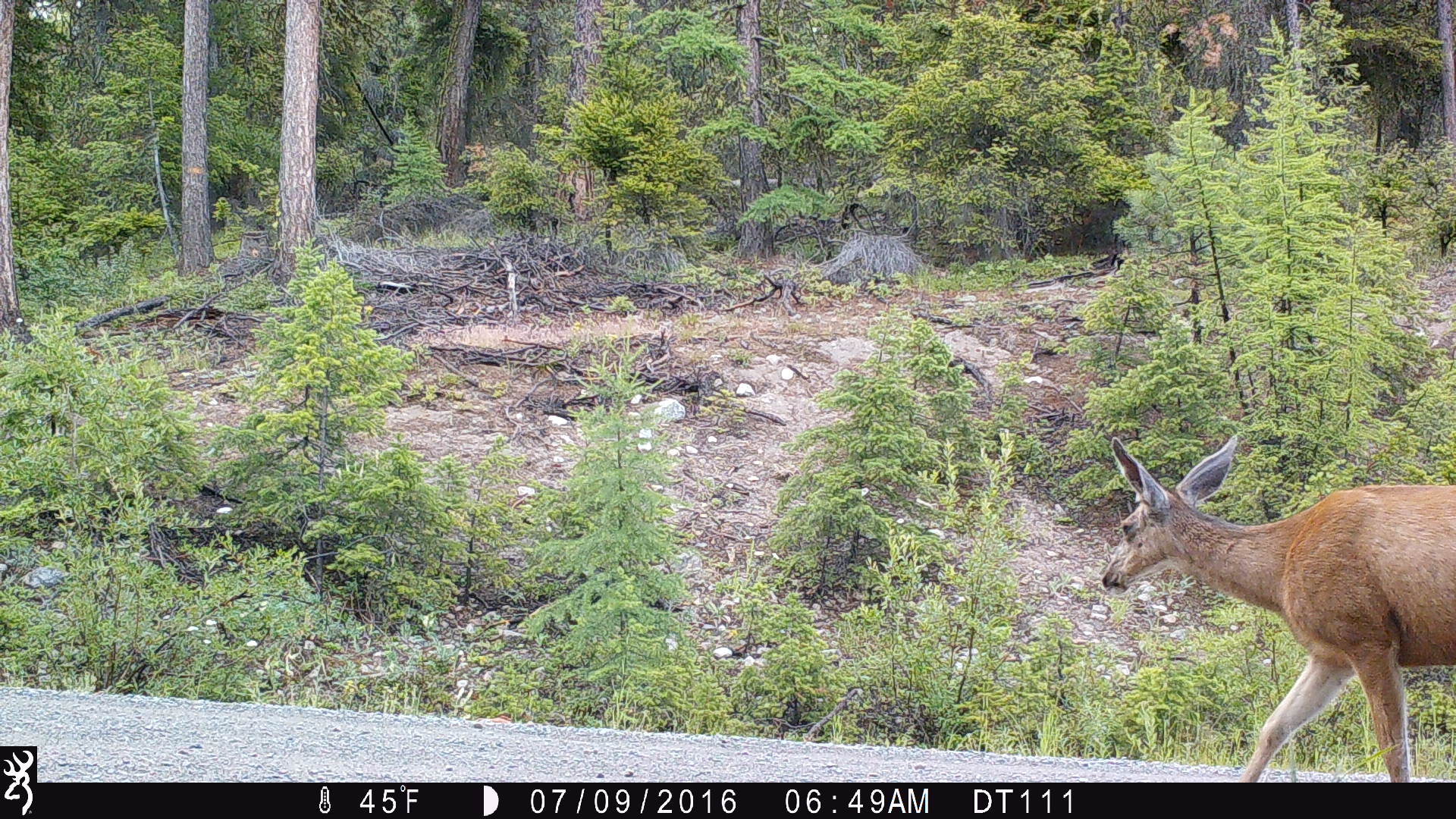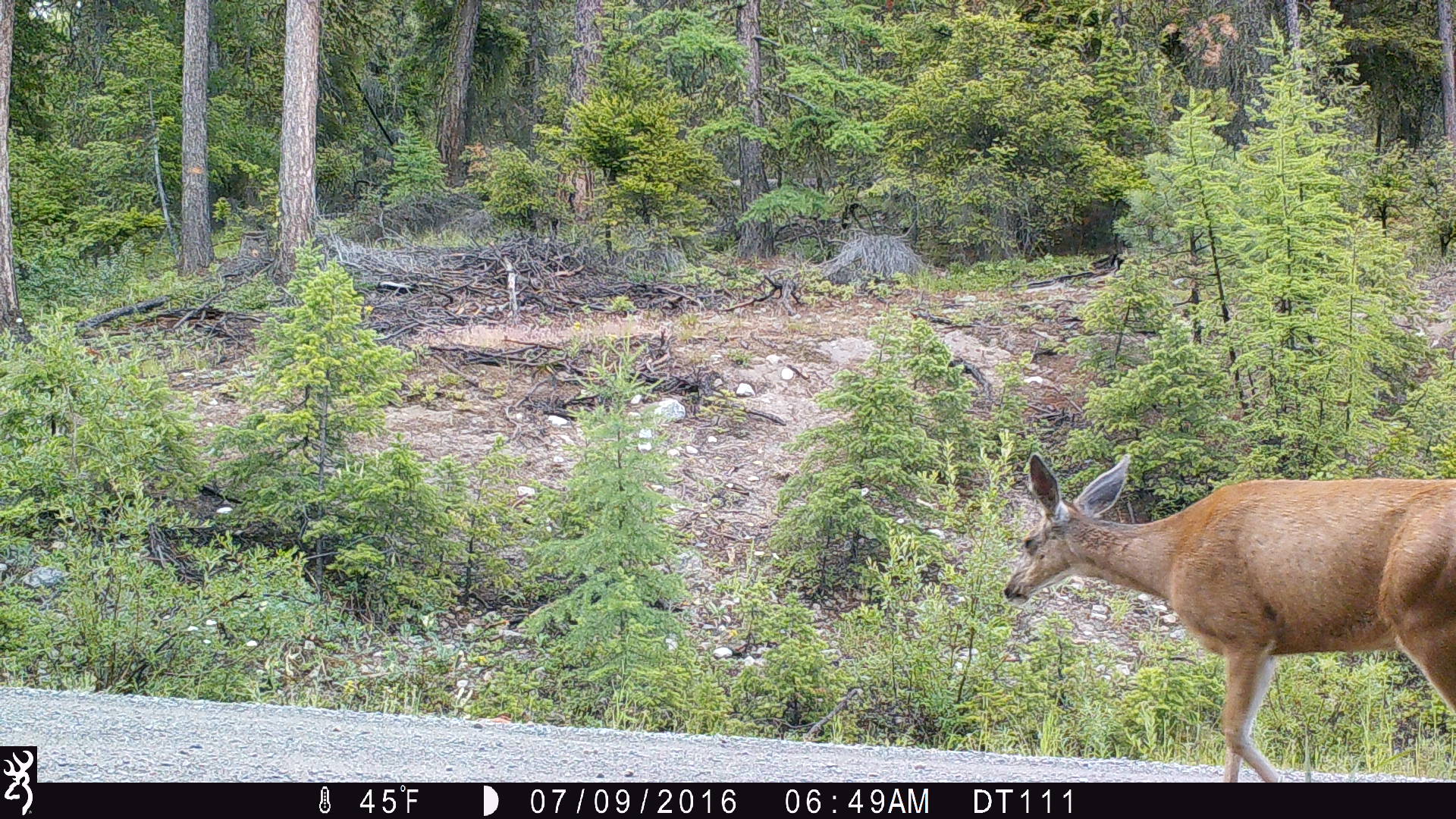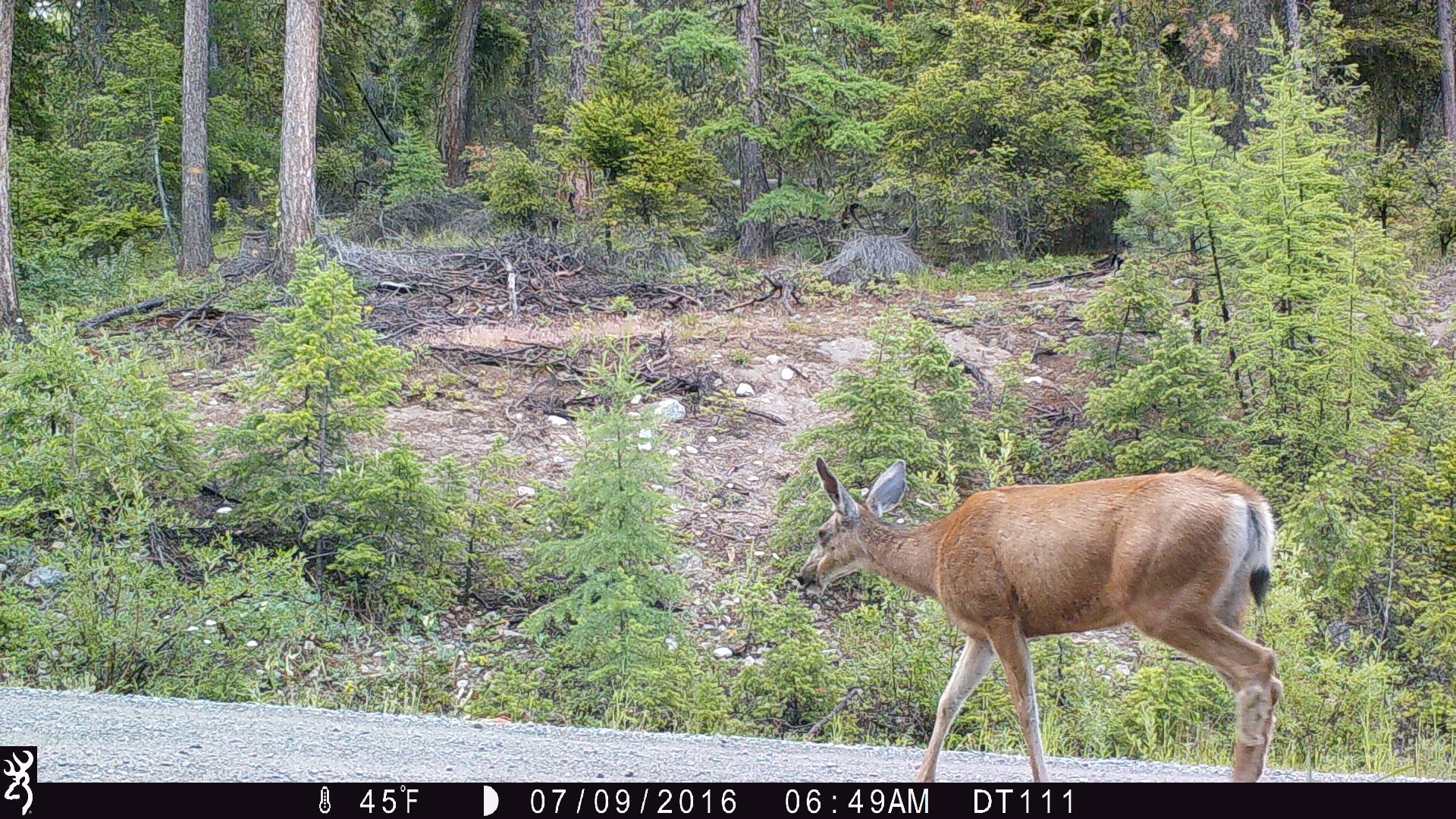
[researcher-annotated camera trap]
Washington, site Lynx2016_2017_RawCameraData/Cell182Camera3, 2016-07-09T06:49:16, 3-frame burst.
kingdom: Animalia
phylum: Chordata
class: Mammalia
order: Artiodactyla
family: Cervidae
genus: Odocoileus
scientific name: Odocoileus hemionus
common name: mule deer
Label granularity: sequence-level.